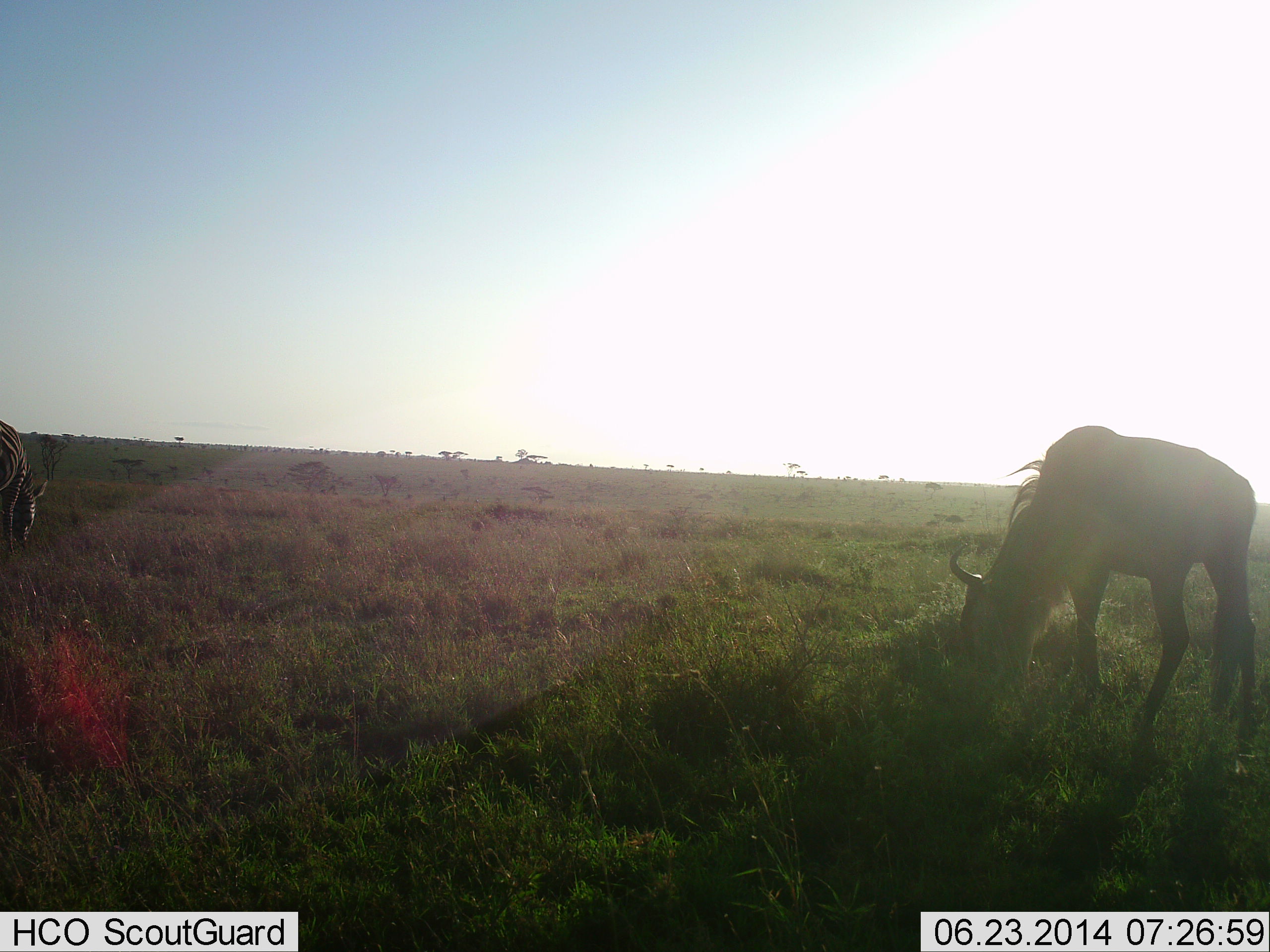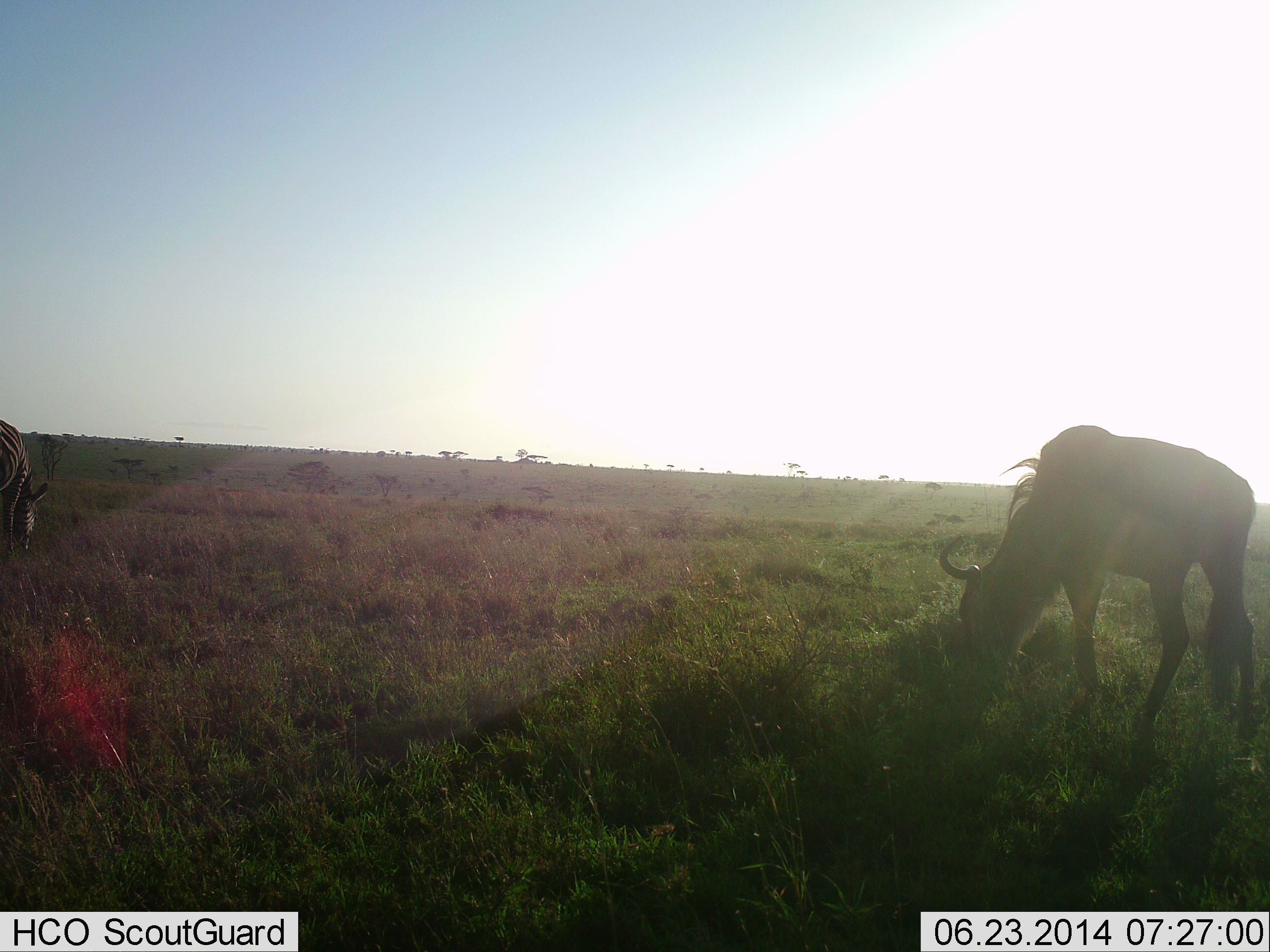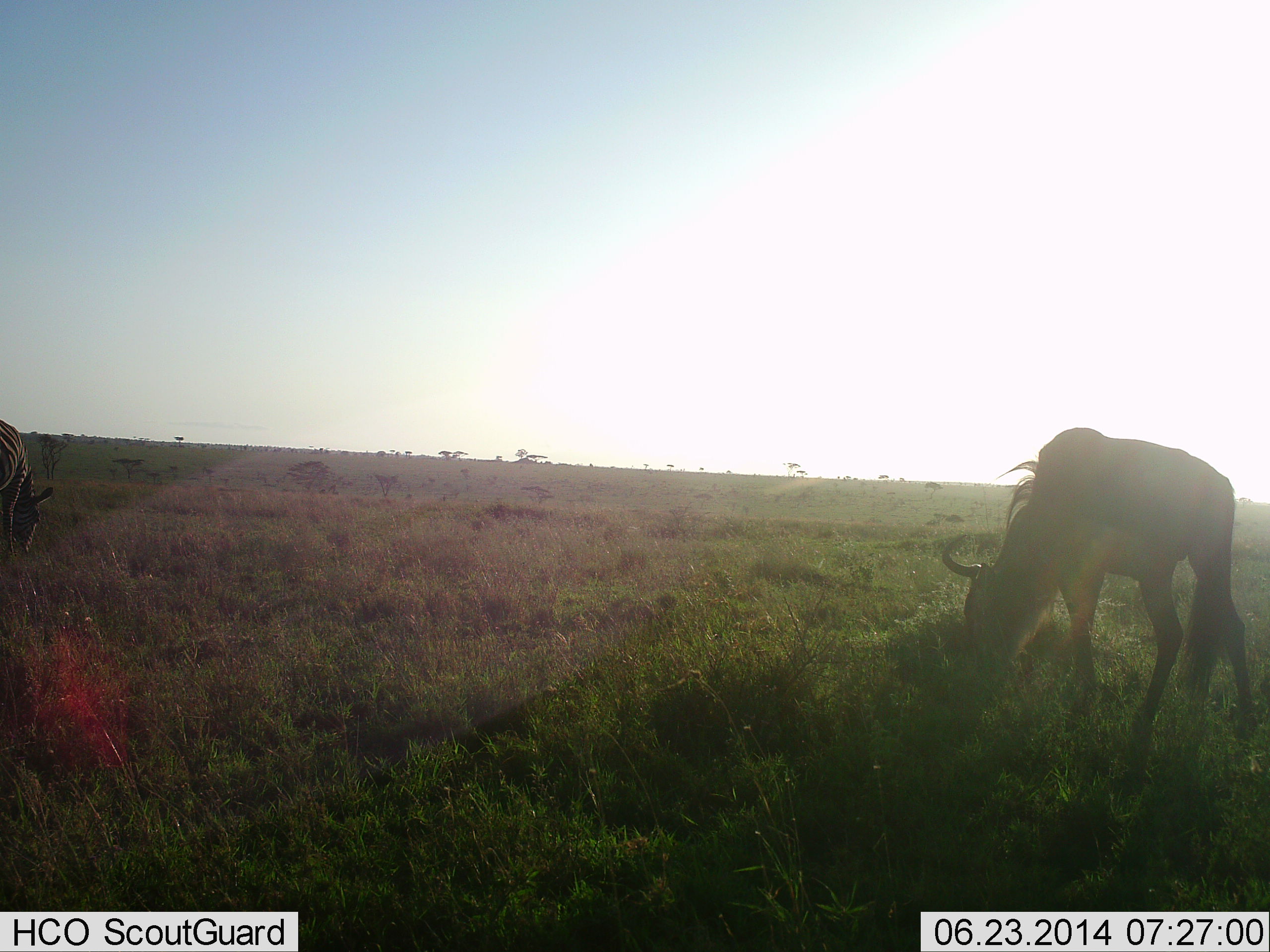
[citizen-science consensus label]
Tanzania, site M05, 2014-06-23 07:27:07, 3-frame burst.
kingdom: Animalia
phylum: Chordata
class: Mammalia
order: Artiodactyla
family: Bovidae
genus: Connochaetes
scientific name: Connochaetes taurinus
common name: blue wildebeest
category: wildebeest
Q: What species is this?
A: Wildebeest (blue wildebeest) (Connochaetes taurinus).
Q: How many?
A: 1.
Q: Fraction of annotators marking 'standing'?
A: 0%.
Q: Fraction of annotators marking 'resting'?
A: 0%.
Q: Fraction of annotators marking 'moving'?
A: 0%.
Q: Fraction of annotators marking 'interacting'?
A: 0%.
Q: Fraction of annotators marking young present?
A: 0%.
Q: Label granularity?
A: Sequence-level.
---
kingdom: Animalia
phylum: Chordata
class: Mammalia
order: Perissodactyla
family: Equidae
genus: Equus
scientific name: Equus quagga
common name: plains zebra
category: zebra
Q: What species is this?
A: Zebra (plains zebra) (Equus quagga).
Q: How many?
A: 1.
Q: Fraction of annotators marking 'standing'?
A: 0%.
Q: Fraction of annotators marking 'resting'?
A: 0%.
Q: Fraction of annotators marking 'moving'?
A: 0%.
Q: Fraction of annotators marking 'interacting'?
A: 0%.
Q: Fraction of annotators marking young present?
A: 0%.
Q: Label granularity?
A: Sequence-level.